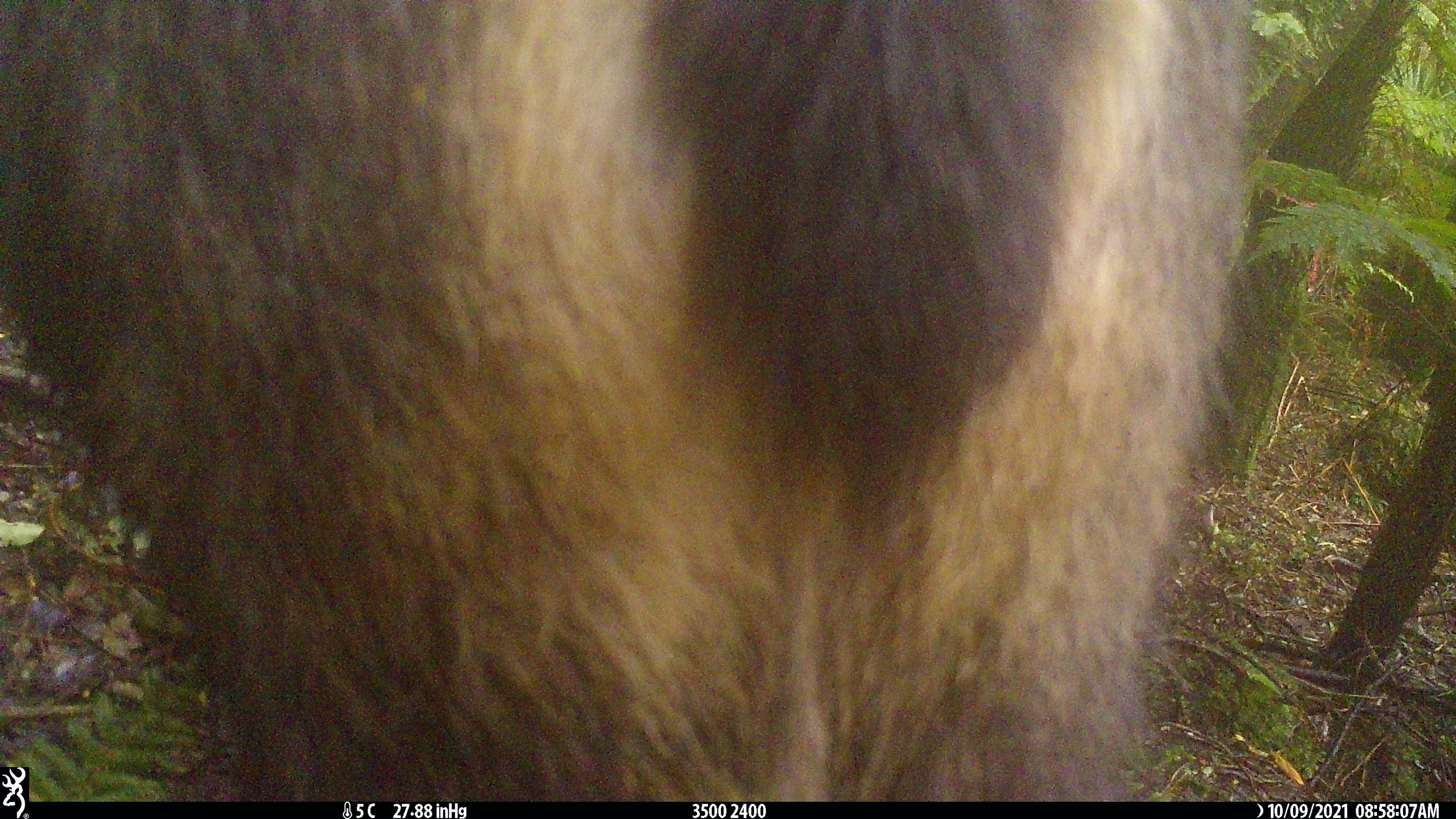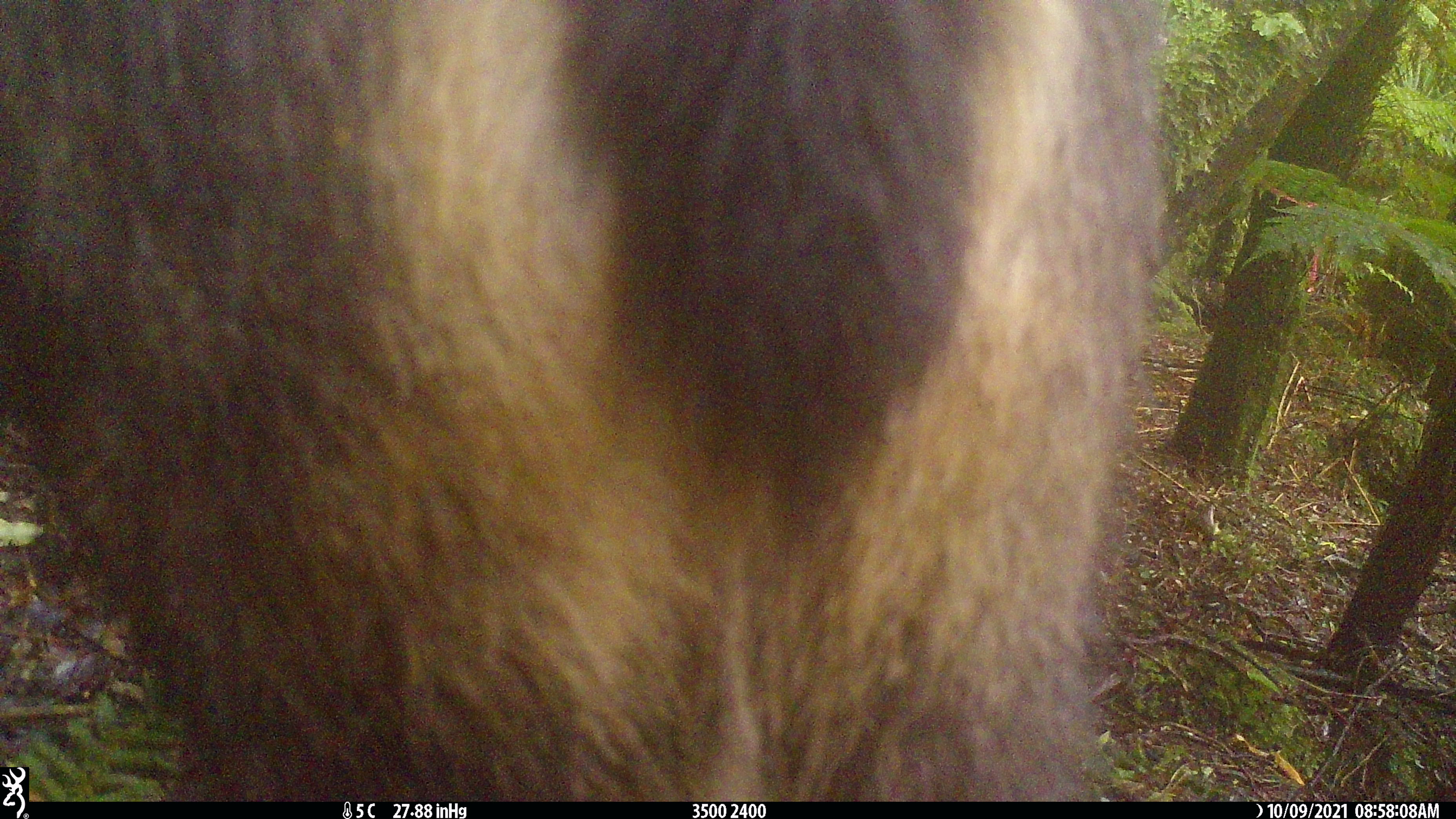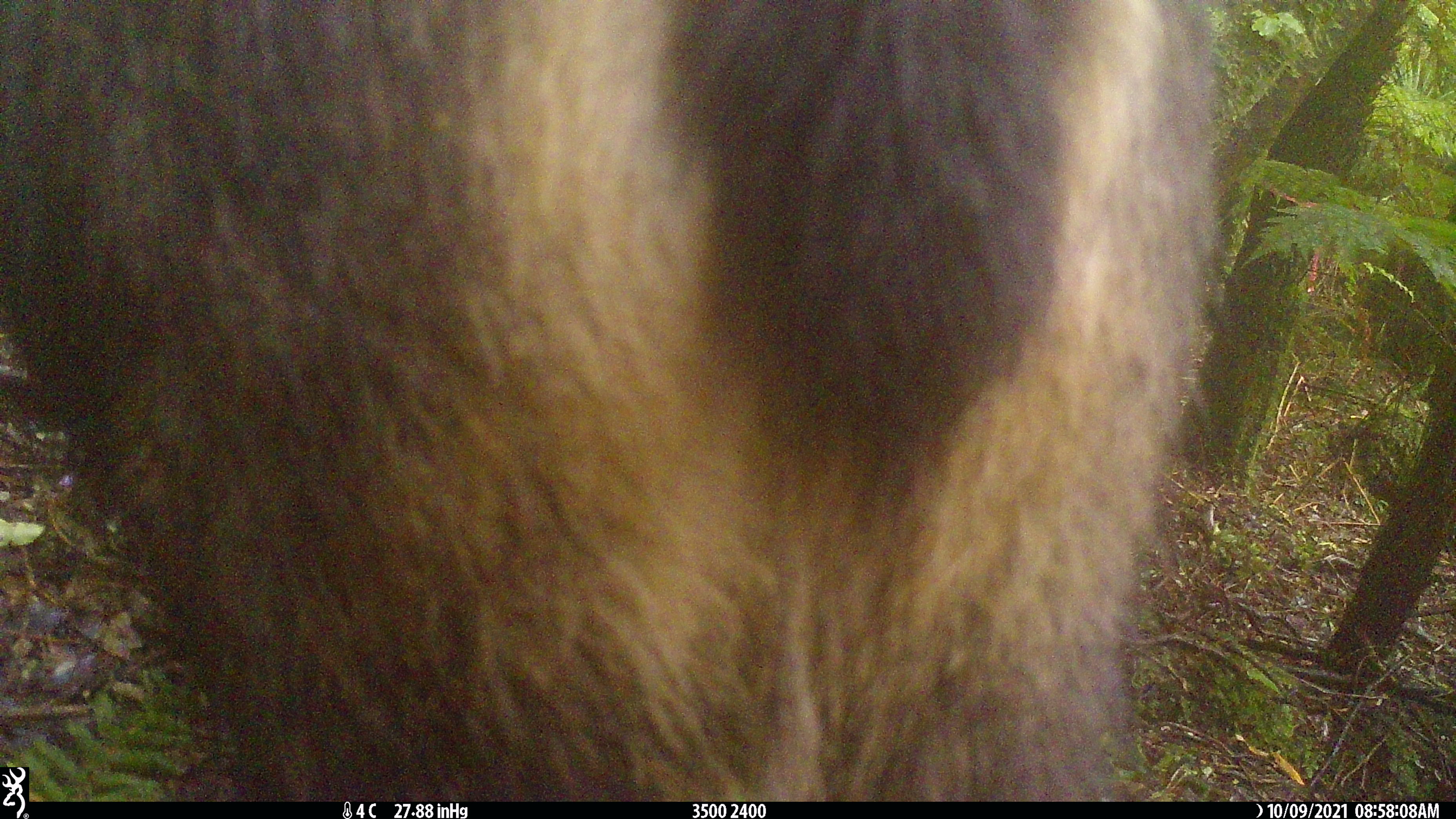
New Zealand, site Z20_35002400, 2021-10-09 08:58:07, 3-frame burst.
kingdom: Animalia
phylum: Chordata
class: Mammalia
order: Artiodactyla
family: Bovidae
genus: Rupicapra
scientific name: Rupicapra rupicapra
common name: alpine chamois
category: chamois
Chamois (alpine chamois) (Rupicapra rupicapra).